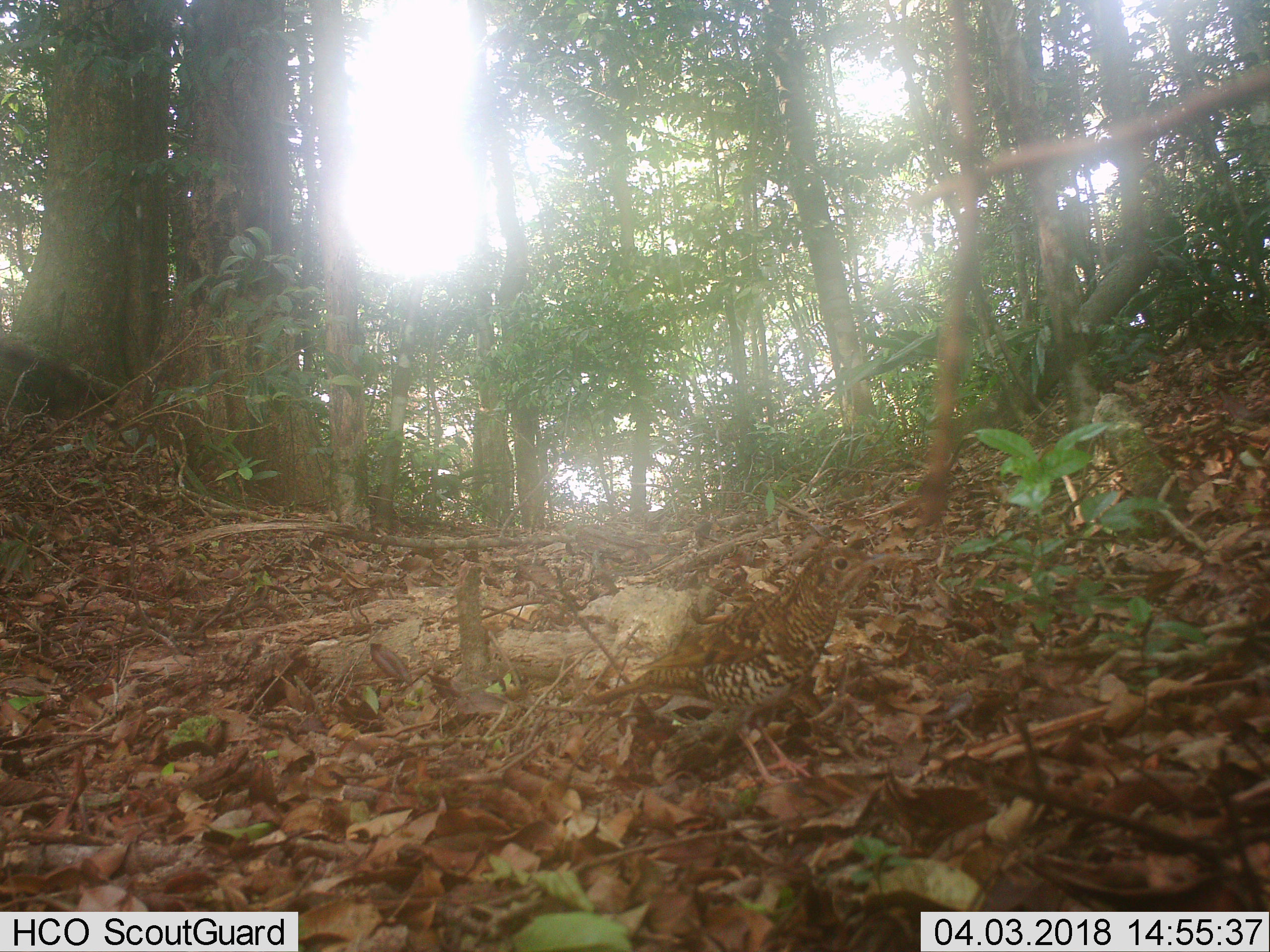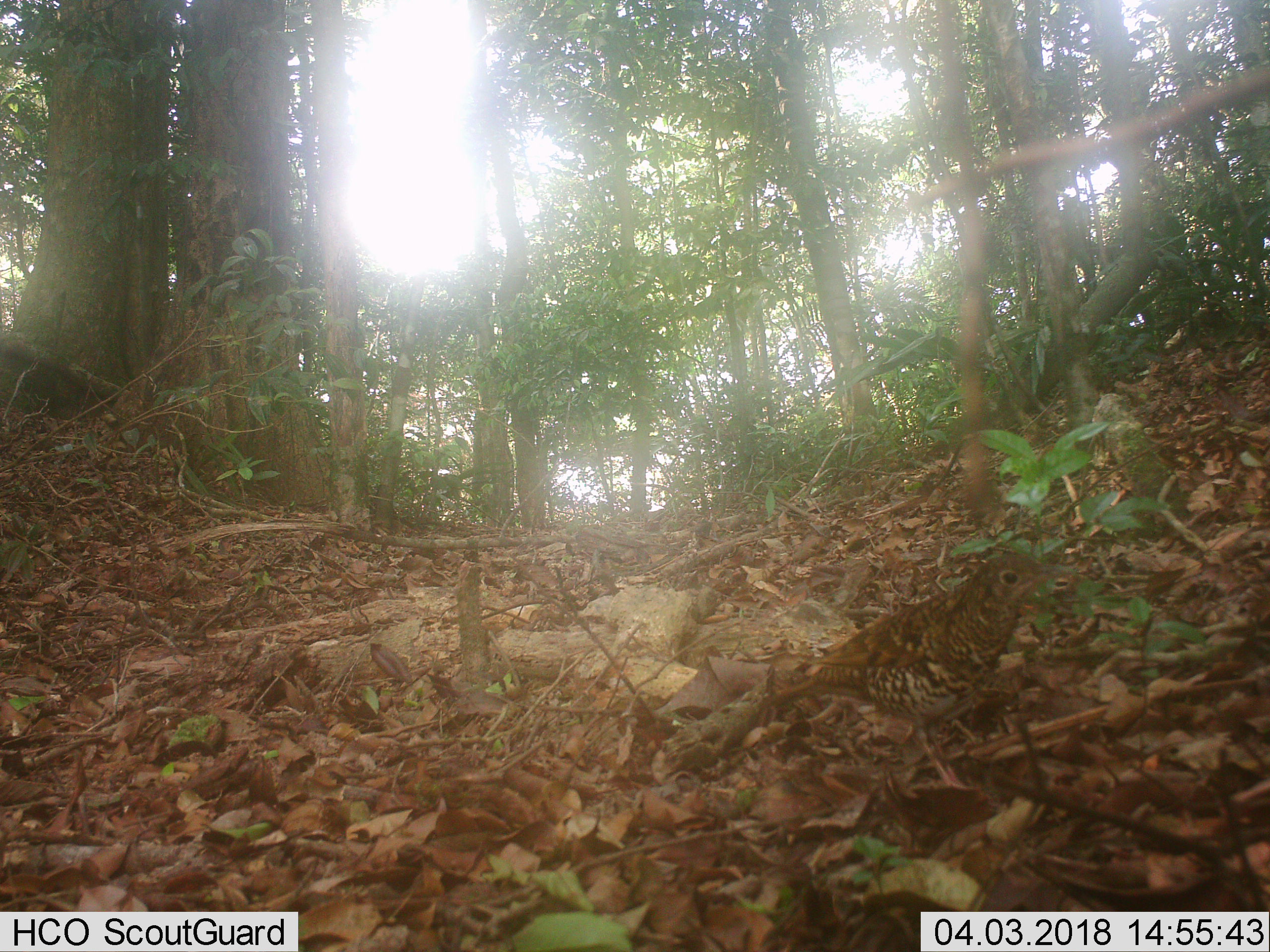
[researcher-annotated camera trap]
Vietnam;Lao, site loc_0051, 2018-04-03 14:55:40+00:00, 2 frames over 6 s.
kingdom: Animalia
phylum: Chordata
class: Aves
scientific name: Aves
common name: bird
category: unidentified bird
Unidentified bird (bird) (Aves). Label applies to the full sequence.